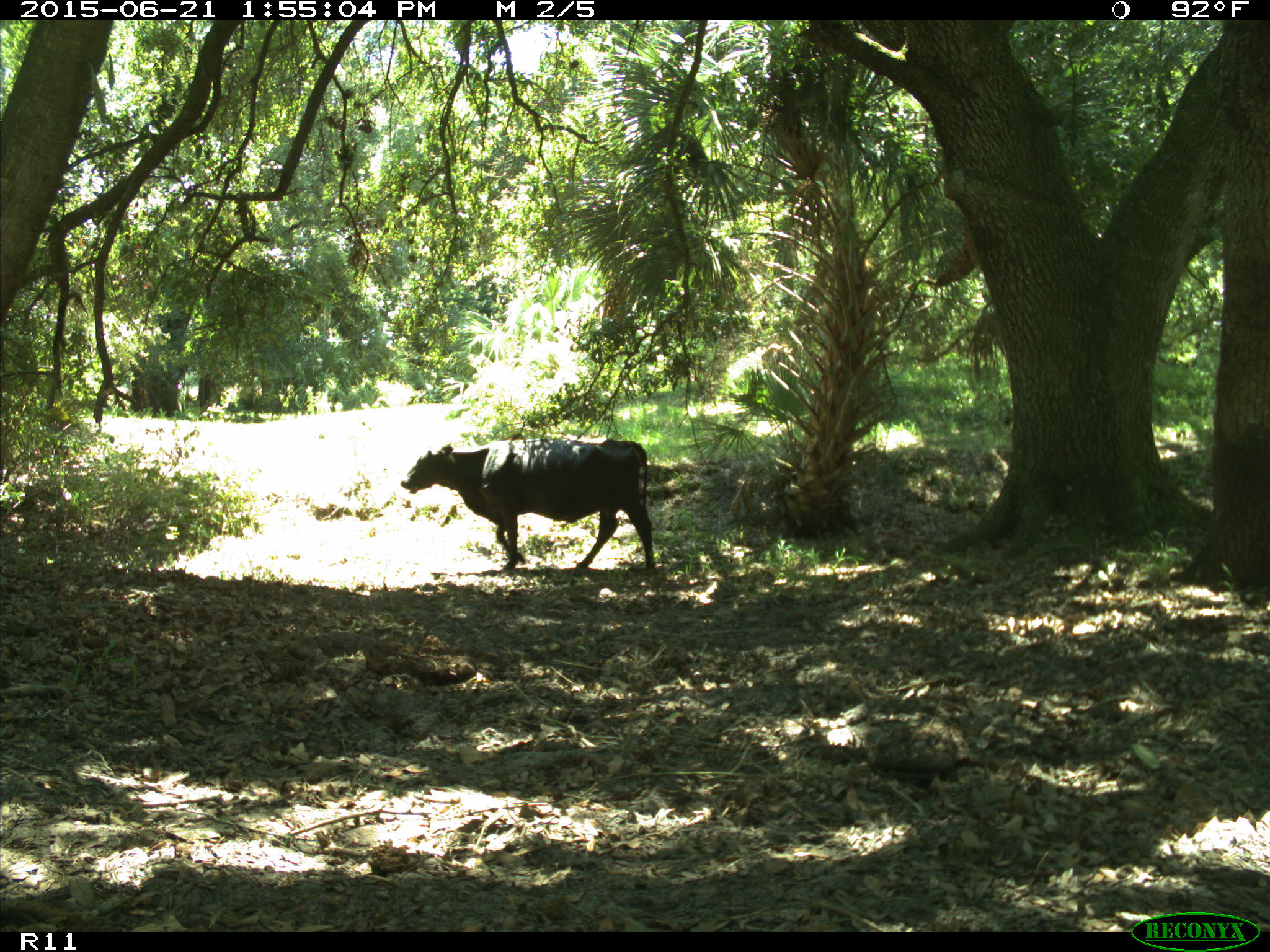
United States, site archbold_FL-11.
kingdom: Animalia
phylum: Chordata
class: Mammalia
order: Artiodactyla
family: Bovidae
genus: Bos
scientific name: Bos taurus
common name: domestic cow